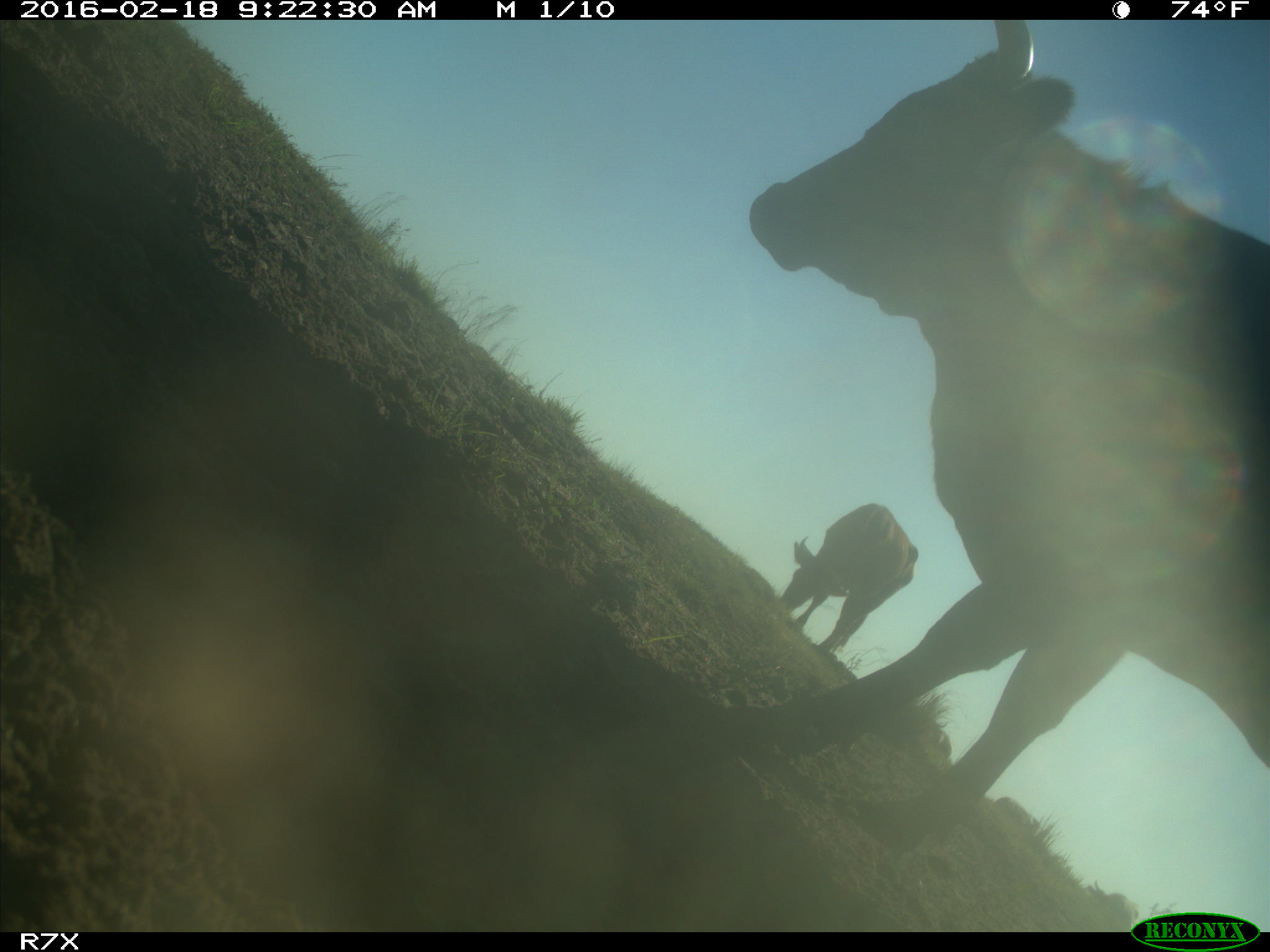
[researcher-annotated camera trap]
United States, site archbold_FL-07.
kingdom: Animalia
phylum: Chordata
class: Mammalia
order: Artiodactyla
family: Bovidae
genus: Bos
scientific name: Bos taurus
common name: domestic cow